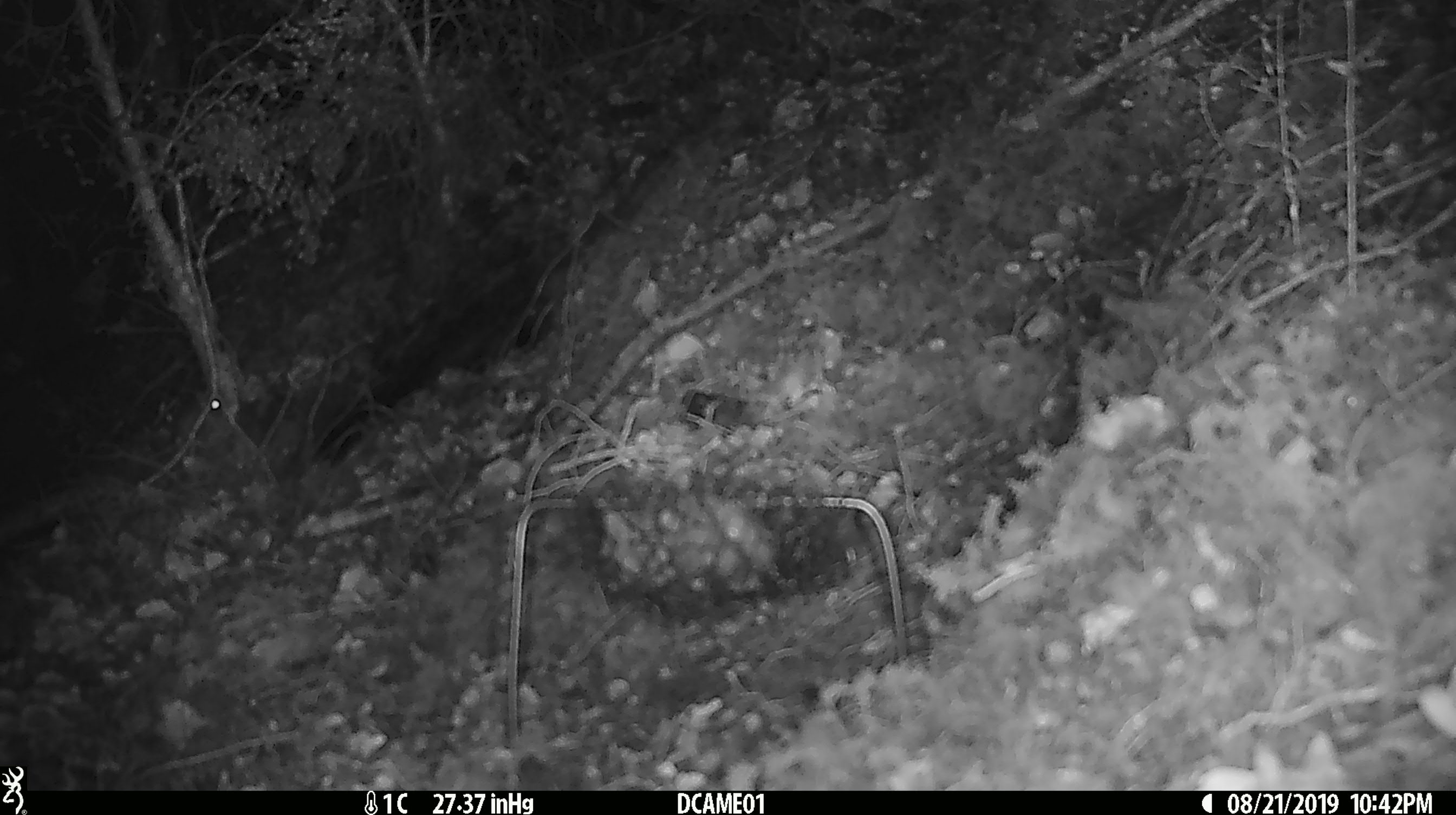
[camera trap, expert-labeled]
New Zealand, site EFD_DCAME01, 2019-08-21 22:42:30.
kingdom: Animalia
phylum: Chordata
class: Mammalia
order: Rodentia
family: Muridae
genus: Mus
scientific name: Mus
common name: mouse